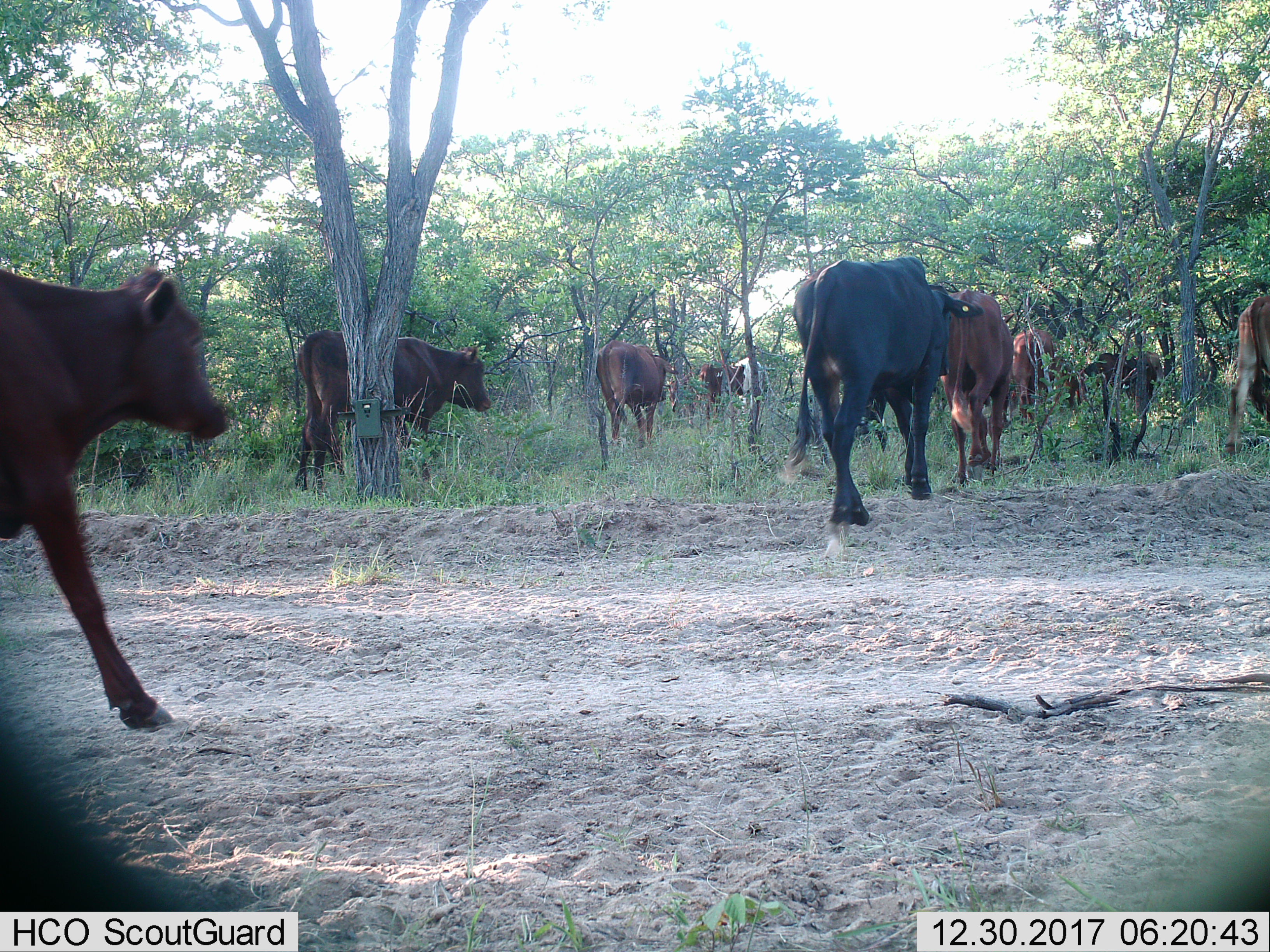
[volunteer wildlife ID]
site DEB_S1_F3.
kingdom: Animalia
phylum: Chordata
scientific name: Vertebrata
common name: domestic animal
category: domesticanimal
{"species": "domesticanimal (domestic animal) (Vertebrata)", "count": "11-50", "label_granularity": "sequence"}